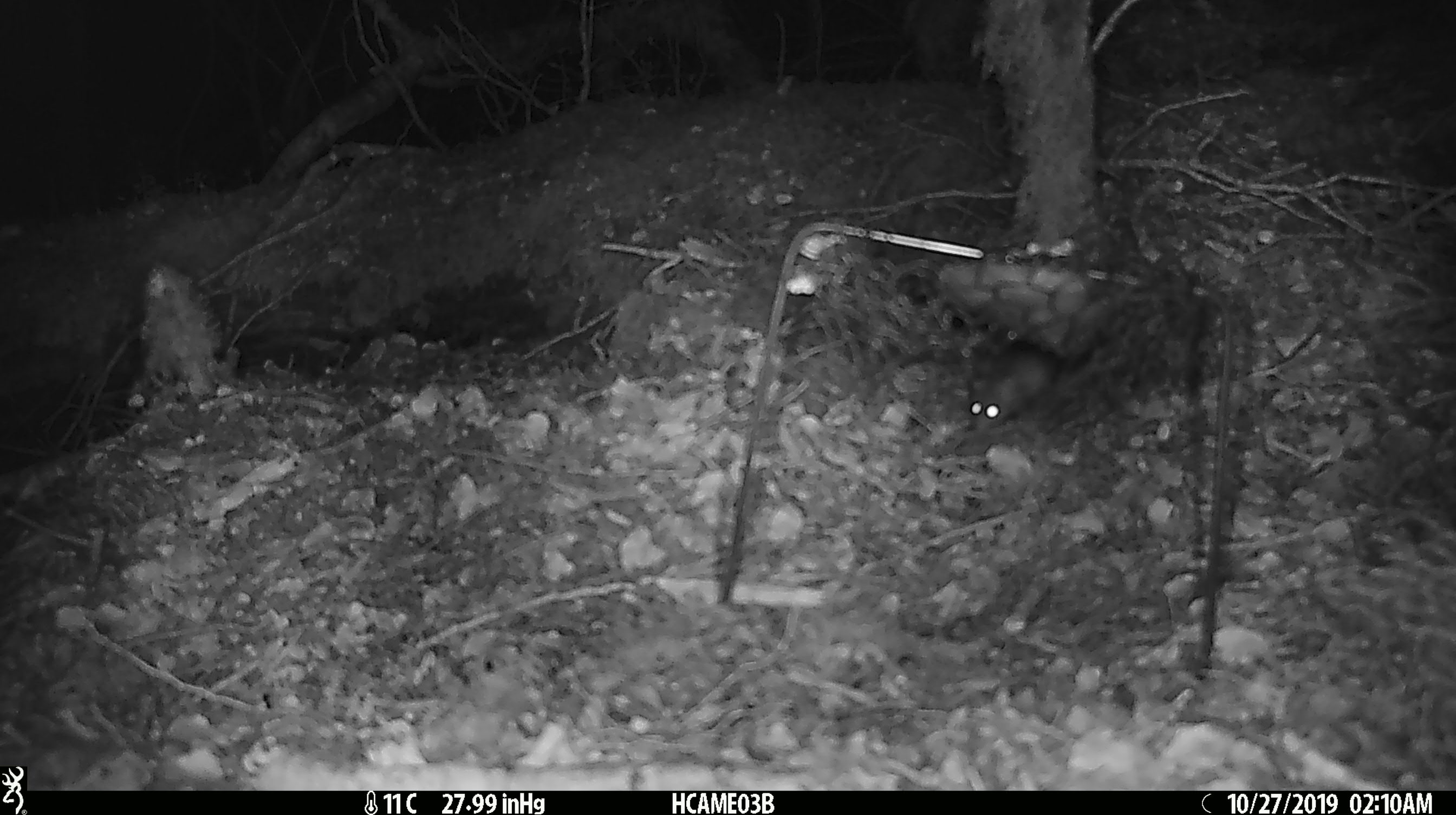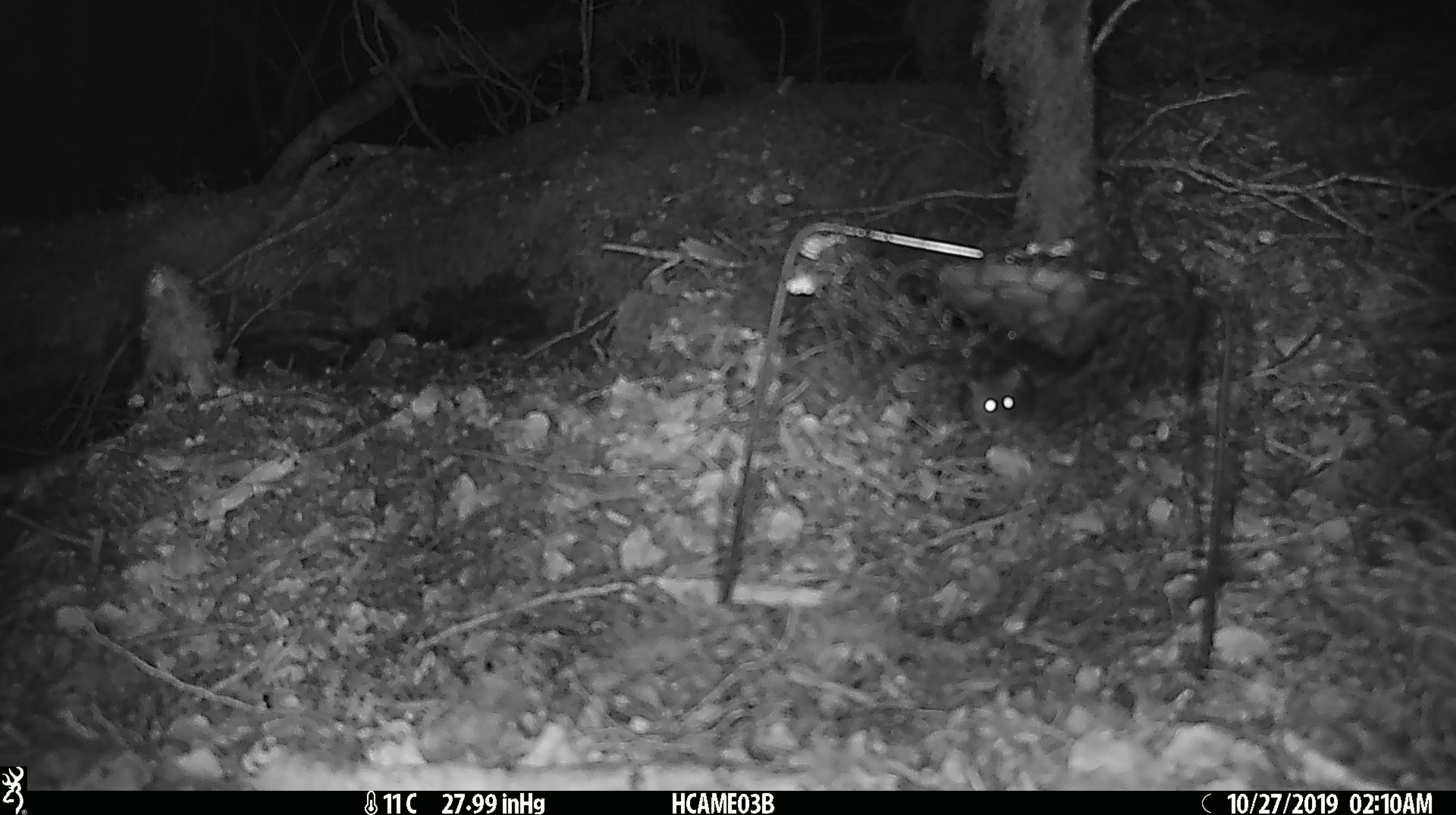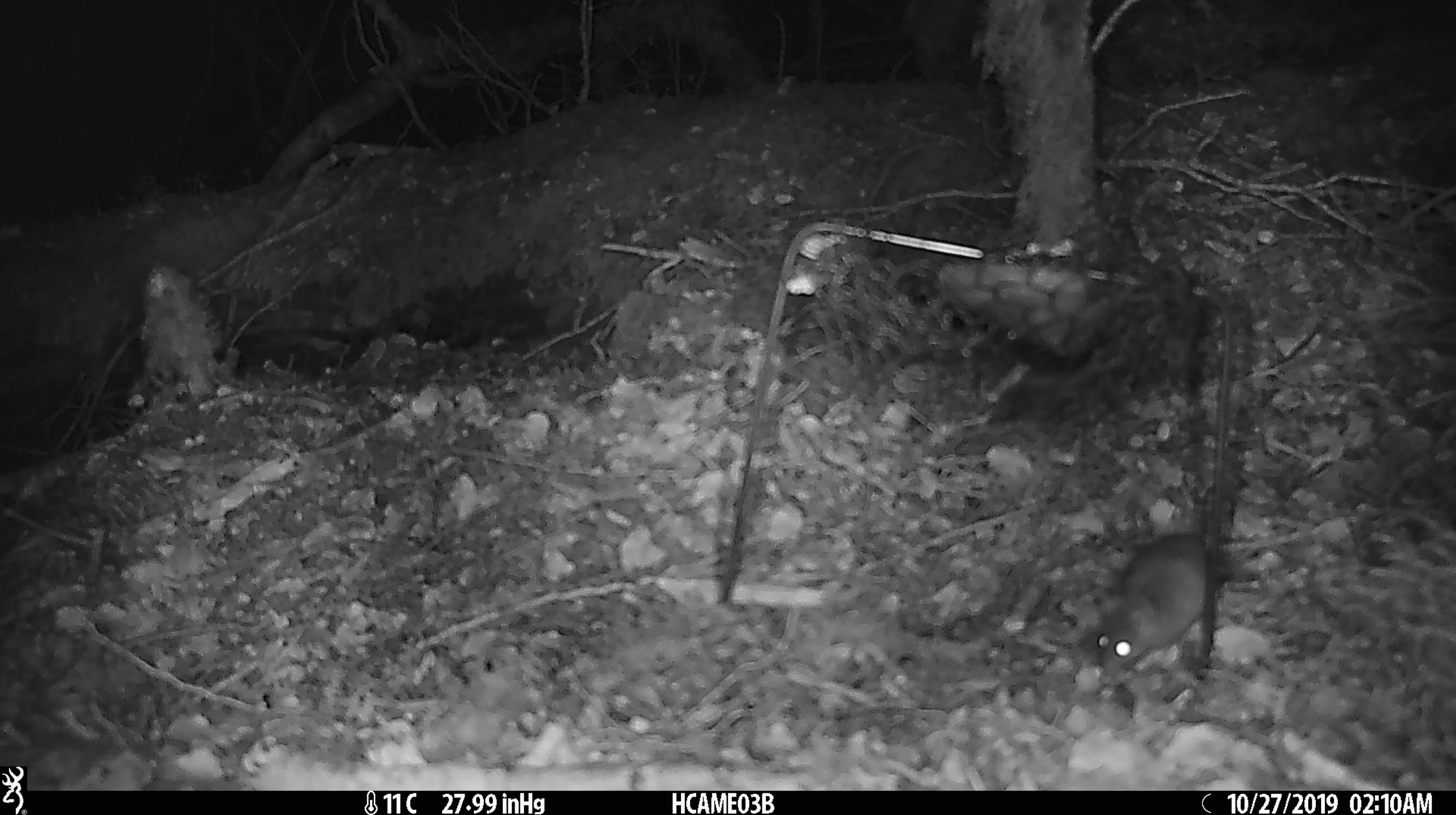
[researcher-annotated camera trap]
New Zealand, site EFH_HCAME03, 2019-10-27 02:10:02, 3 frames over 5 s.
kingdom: Animalia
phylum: Chordata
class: Mammalia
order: Rodentia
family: Muridae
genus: Mus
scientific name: Mus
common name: mouse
Mouse (Mus).